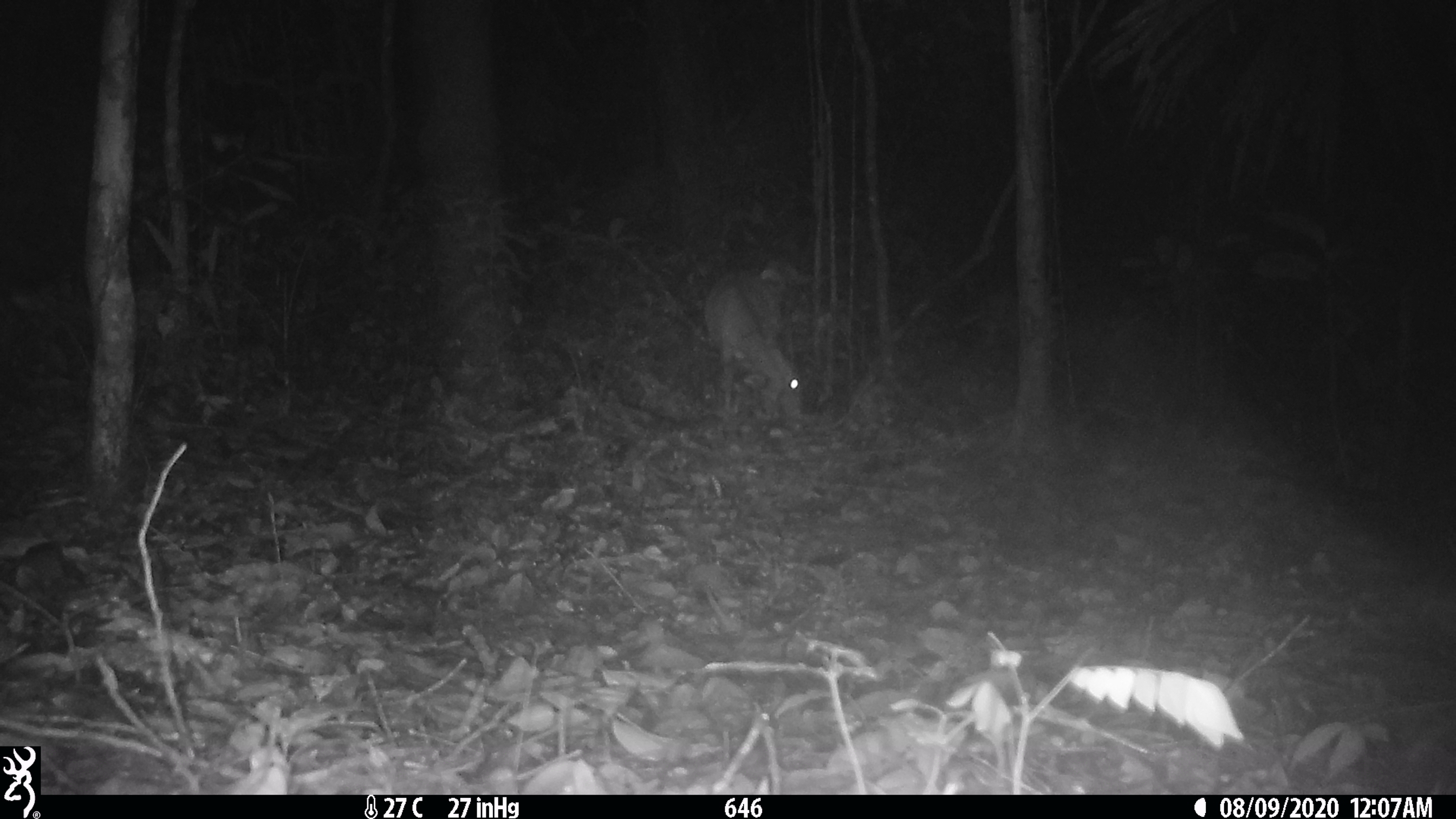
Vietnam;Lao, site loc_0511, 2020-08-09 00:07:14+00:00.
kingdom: Animalia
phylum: Chordata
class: Mammalia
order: Artiodactyla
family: Cervidae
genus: Muntiacus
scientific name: Muntiacus vuquangensis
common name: large-antlered muntjac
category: large antlered muntjac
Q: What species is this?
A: Large antlered muntjac (large-antlered muntjac) (Muntiacus vuquangensis).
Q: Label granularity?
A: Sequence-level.